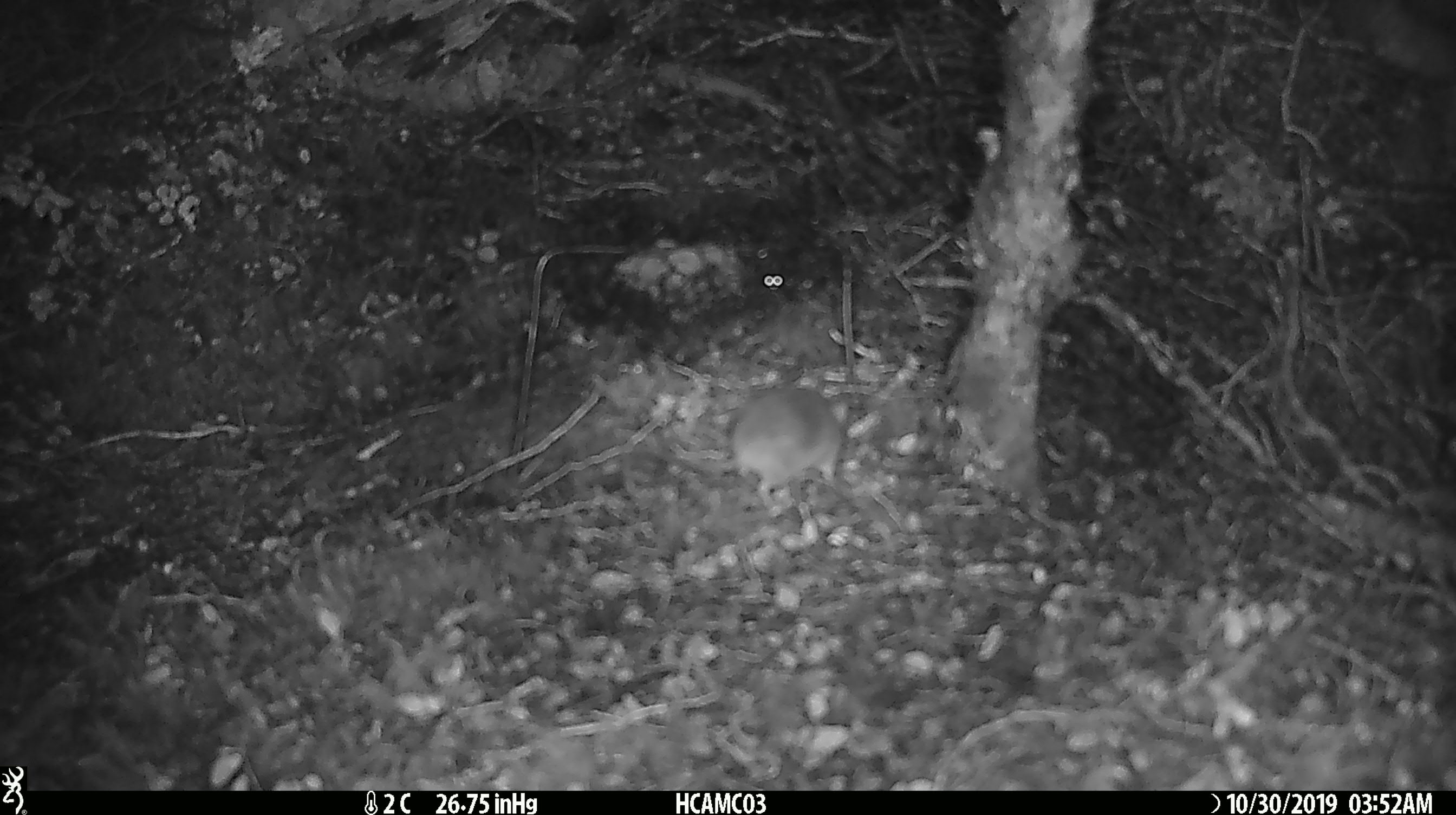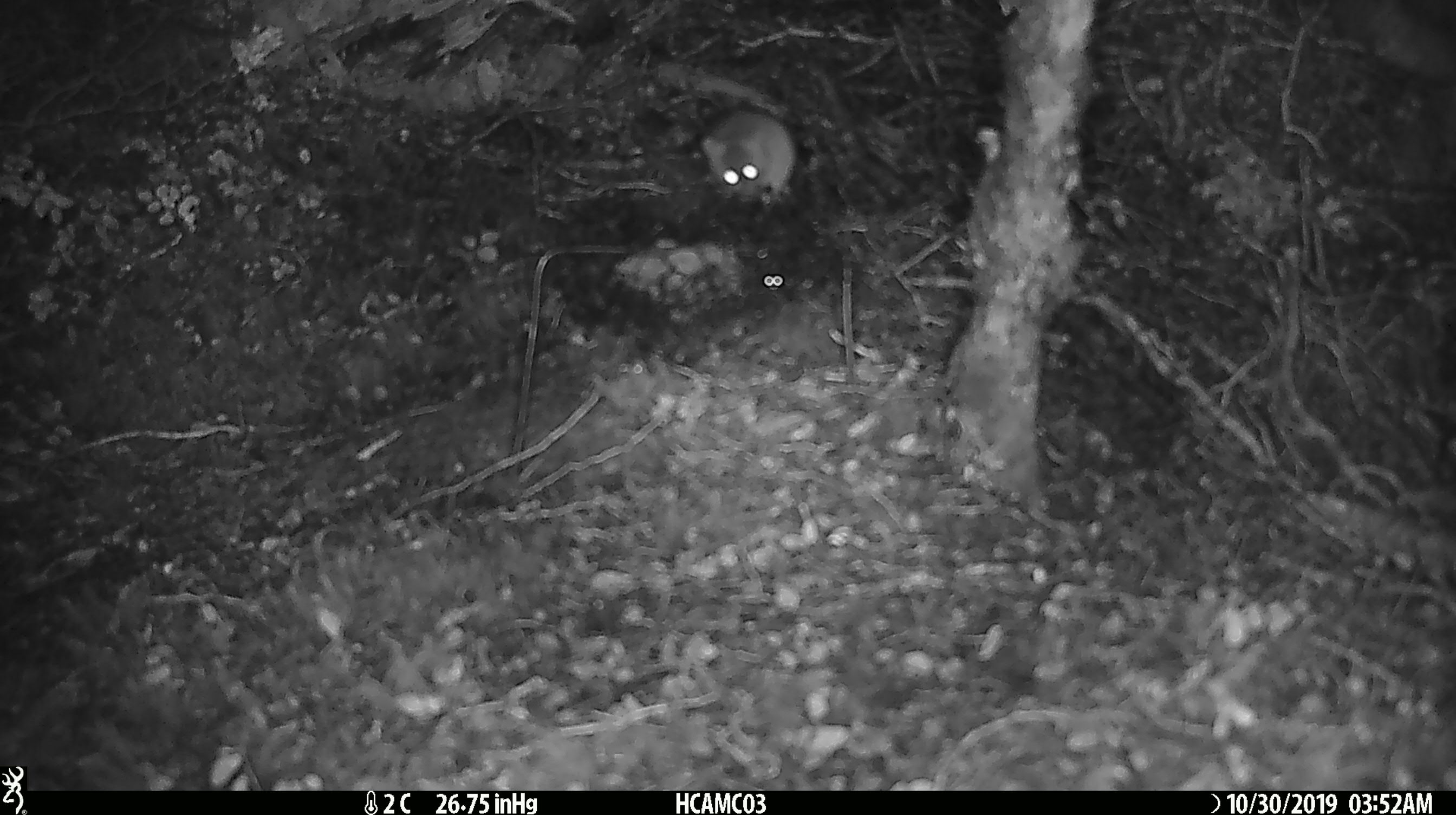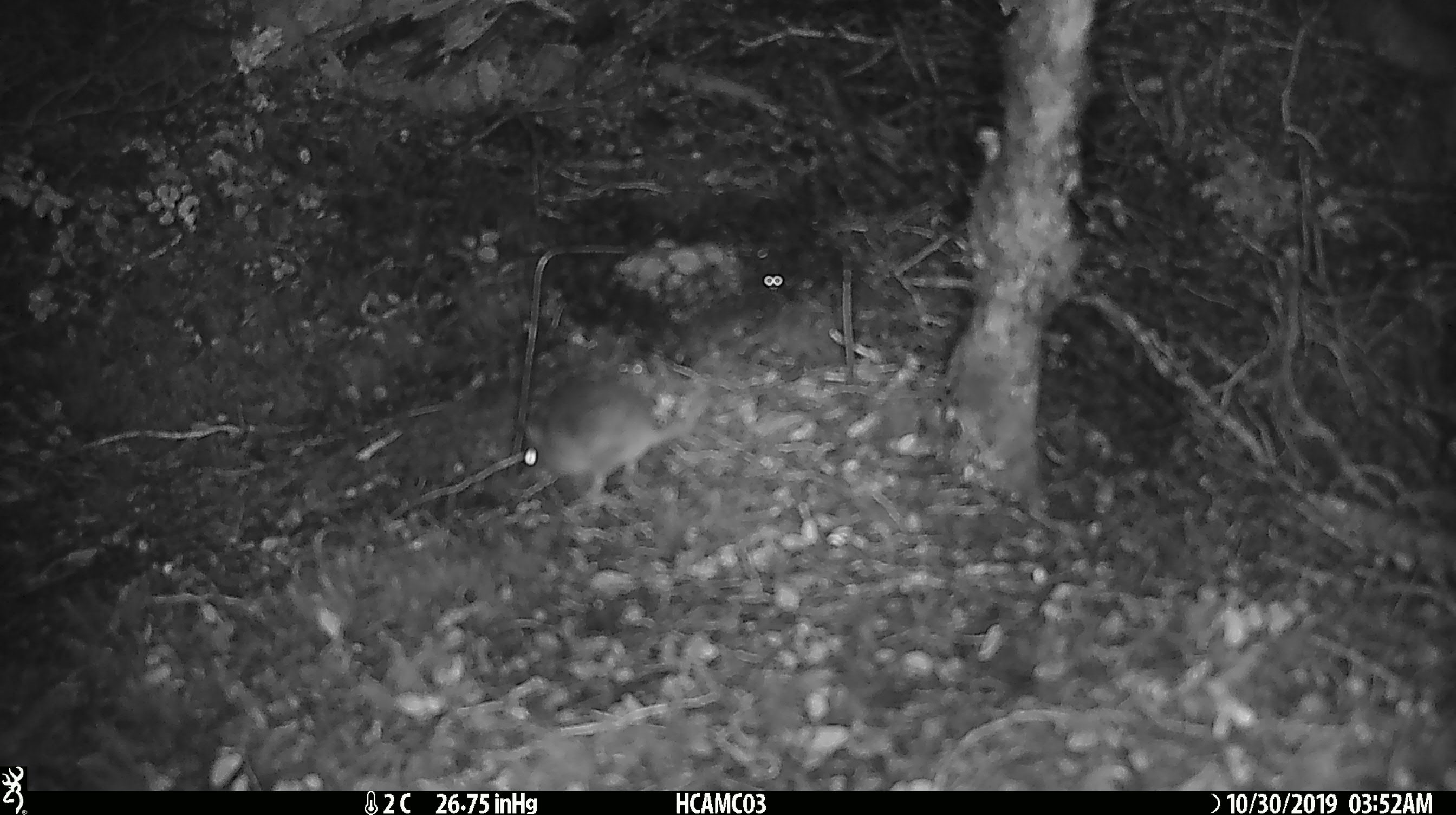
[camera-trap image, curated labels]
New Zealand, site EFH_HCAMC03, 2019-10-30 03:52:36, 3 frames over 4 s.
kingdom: Animalia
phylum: Chordata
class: Mammalia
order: Rodentia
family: Muridae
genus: Mus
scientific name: Mus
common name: mouse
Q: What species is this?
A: Mouse (Mus).